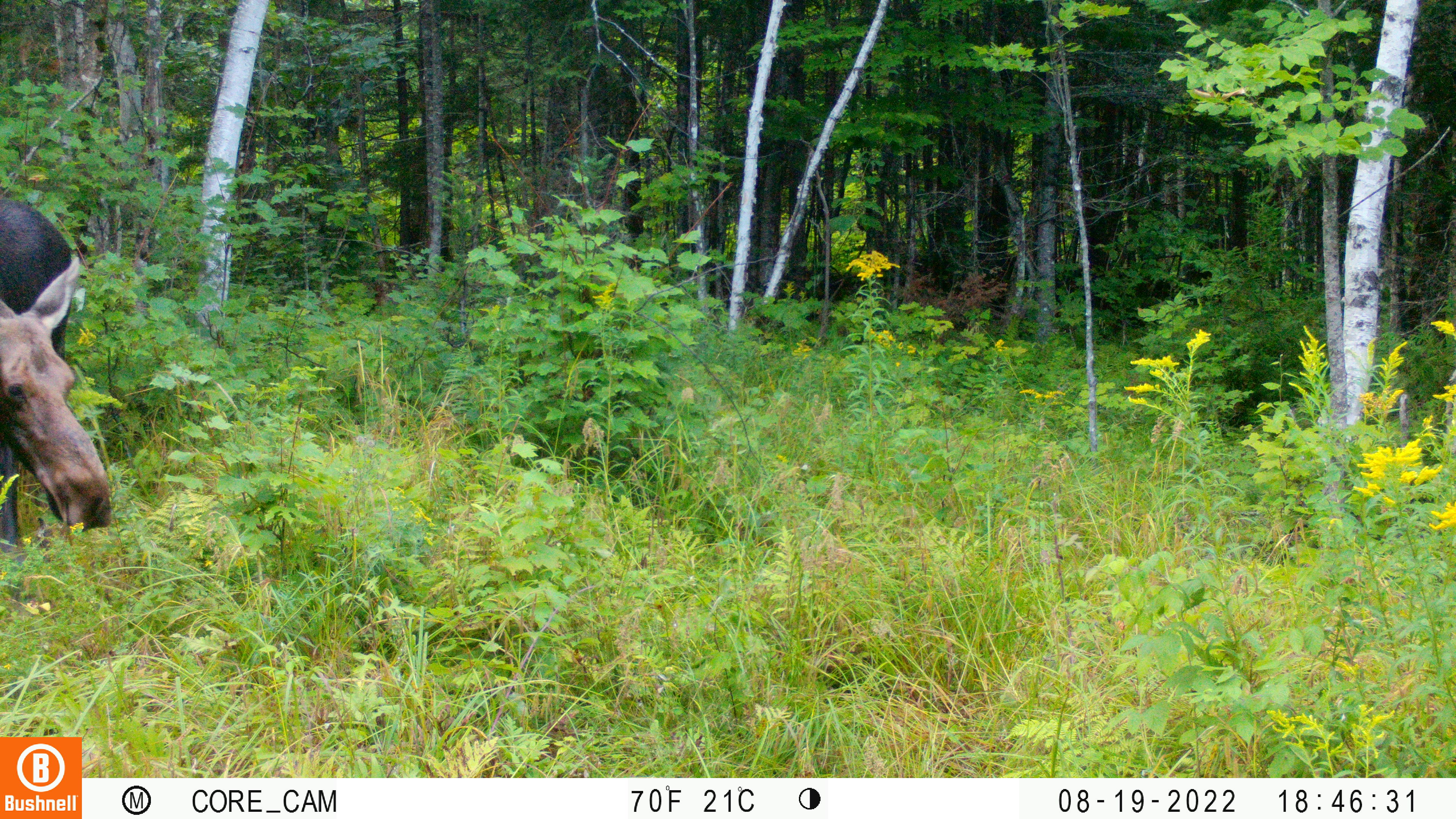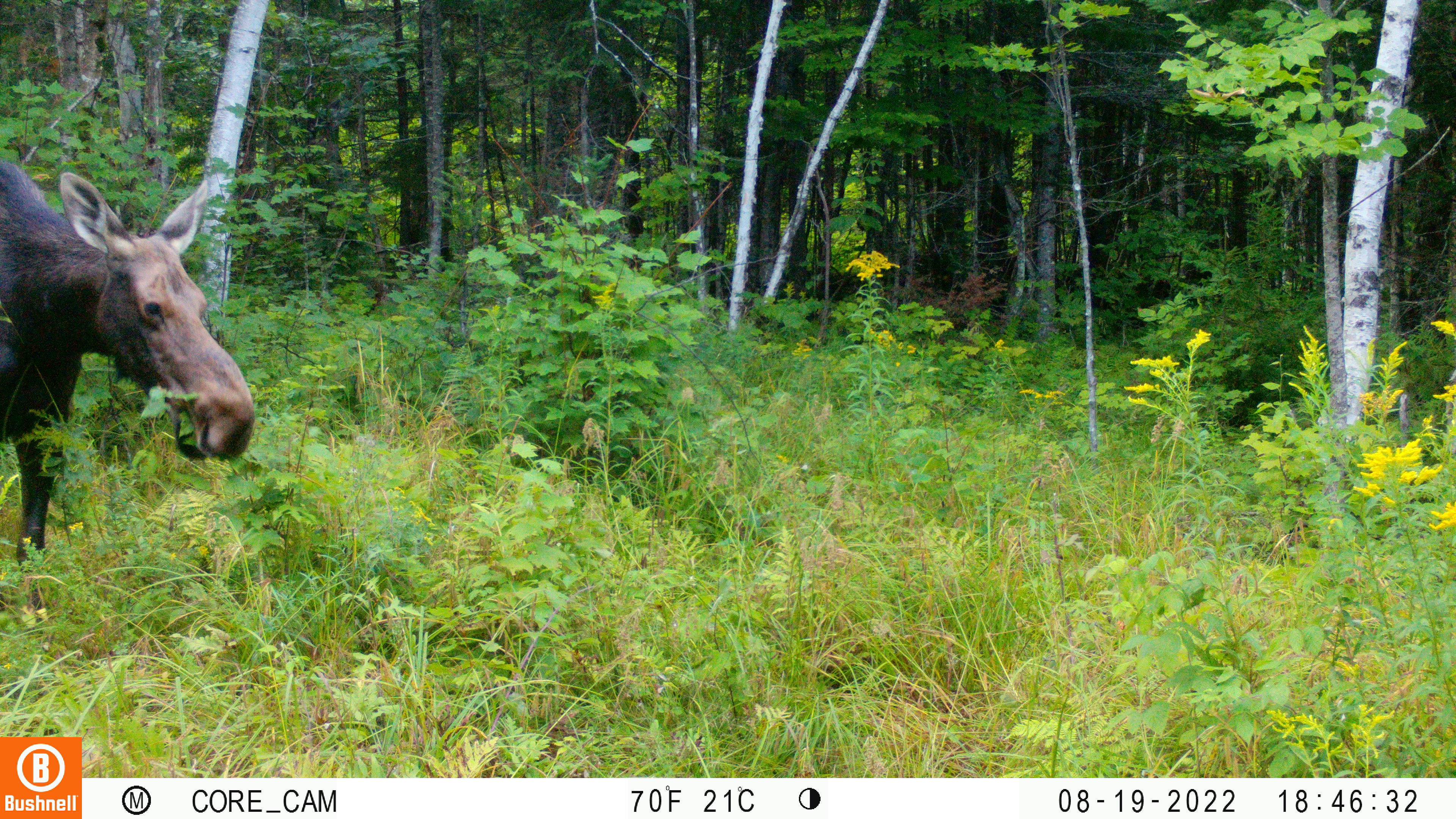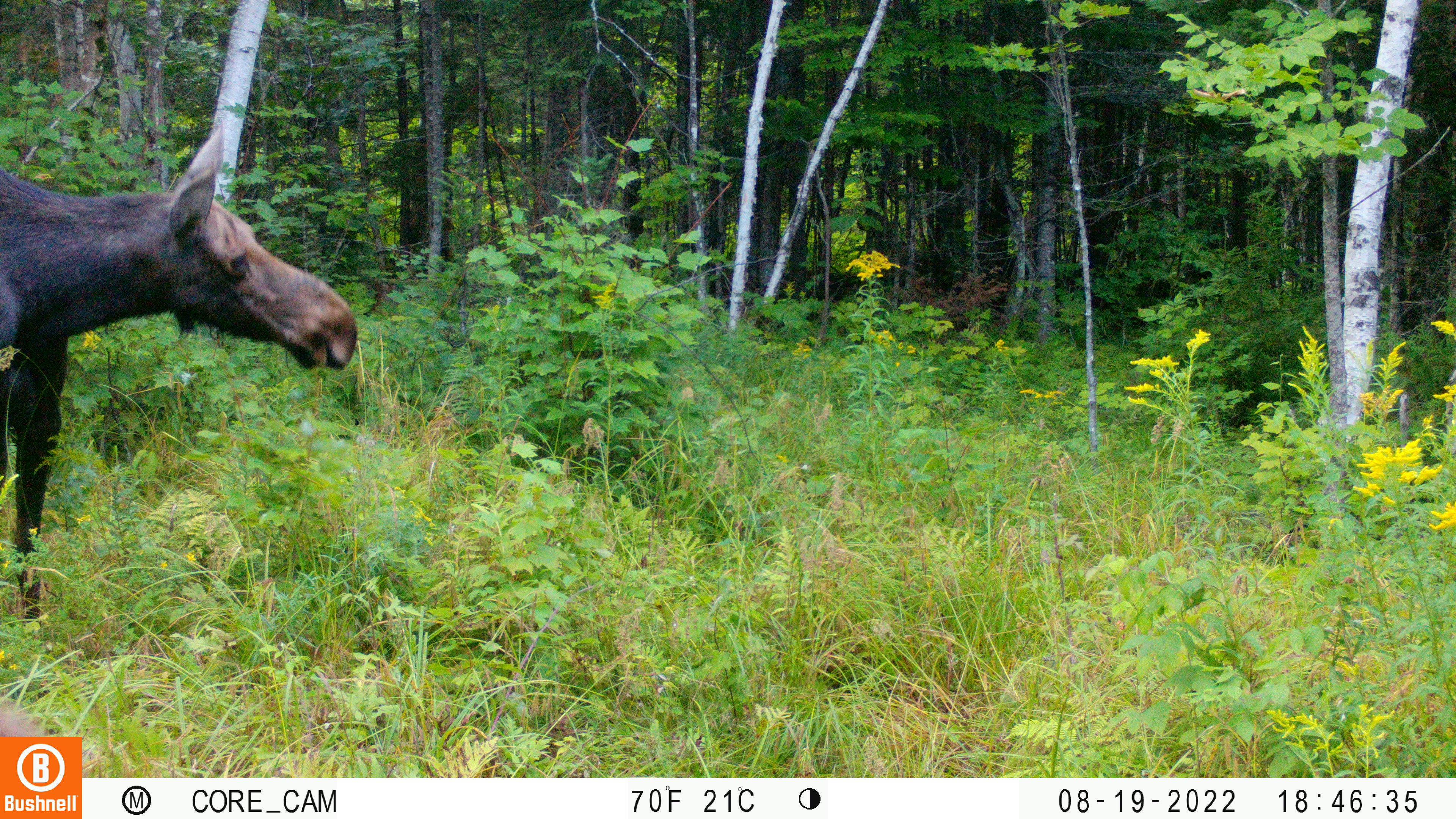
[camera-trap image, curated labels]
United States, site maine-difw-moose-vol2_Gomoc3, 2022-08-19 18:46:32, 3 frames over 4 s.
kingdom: Animalia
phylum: Chordata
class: Mammalia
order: Artiodactyla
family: Cervidae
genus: Alces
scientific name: Alces alces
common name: moose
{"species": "moose (Alces alces)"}